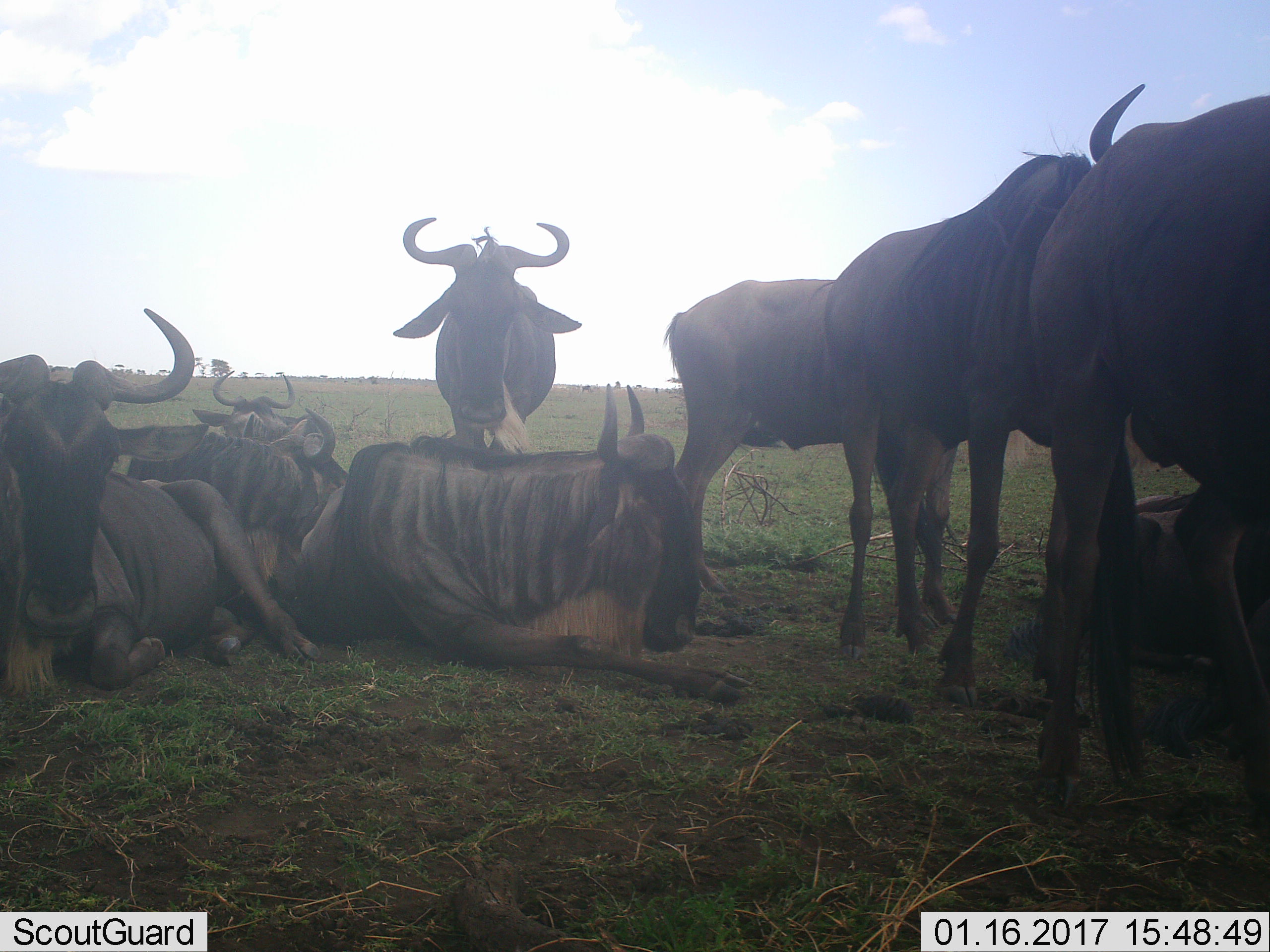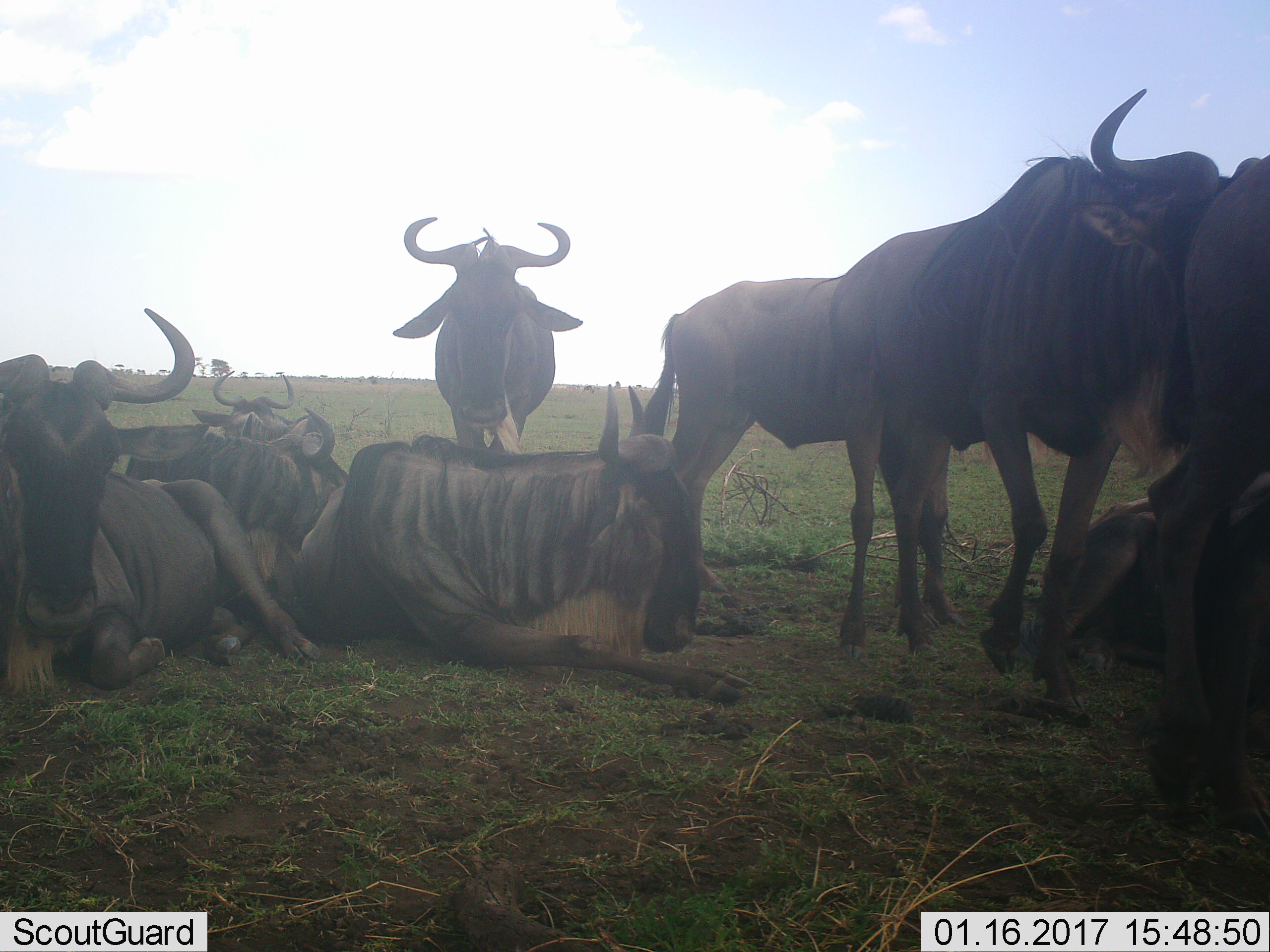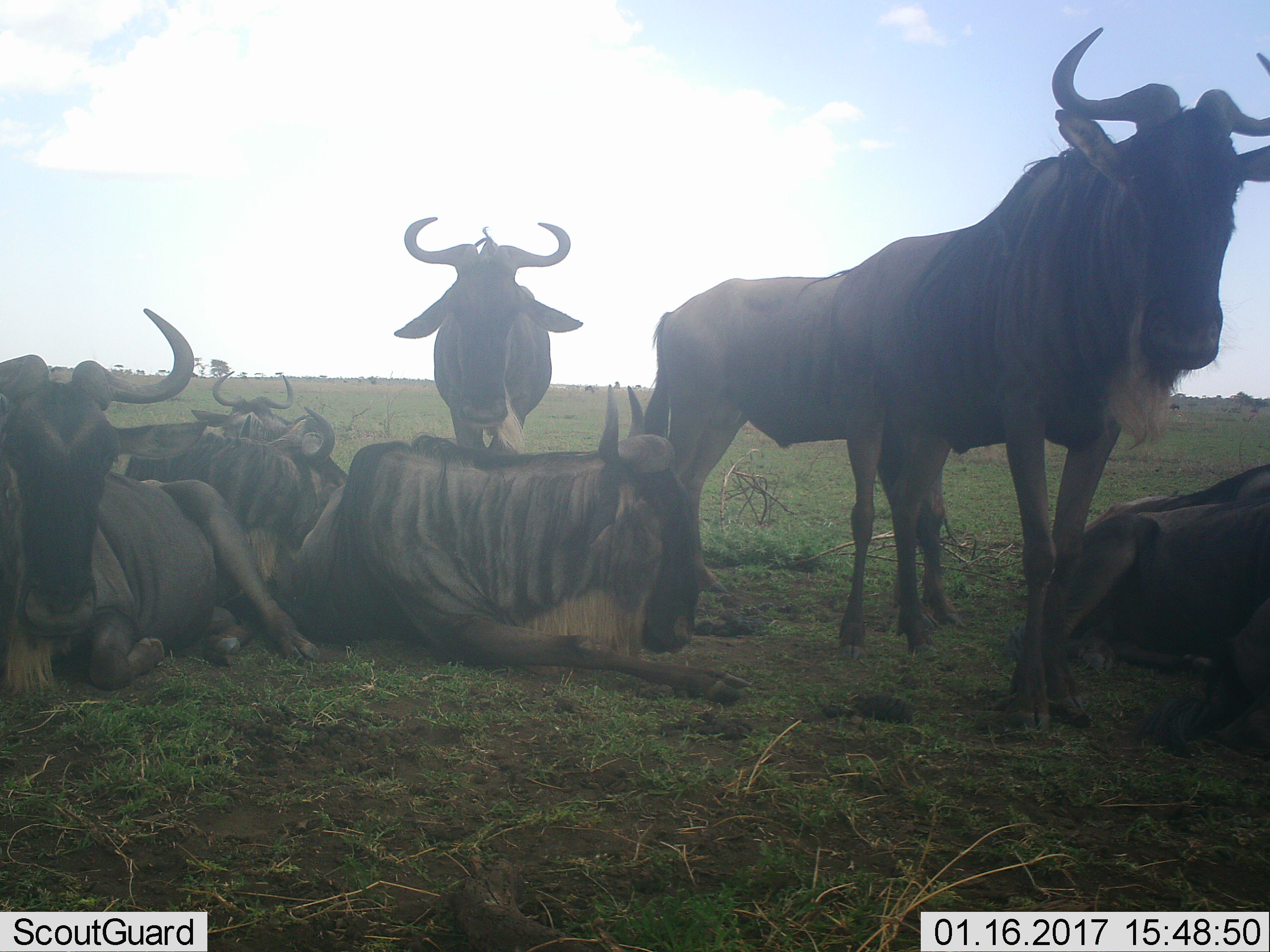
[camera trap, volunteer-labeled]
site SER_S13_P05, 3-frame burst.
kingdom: Animalia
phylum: Chordata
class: Mammalia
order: Artiodactyla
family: Bovidae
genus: Connochaetes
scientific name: Connochaetes taurinus taurinus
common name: blue wildebeest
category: wildebeestblue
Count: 9.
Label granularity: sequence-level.